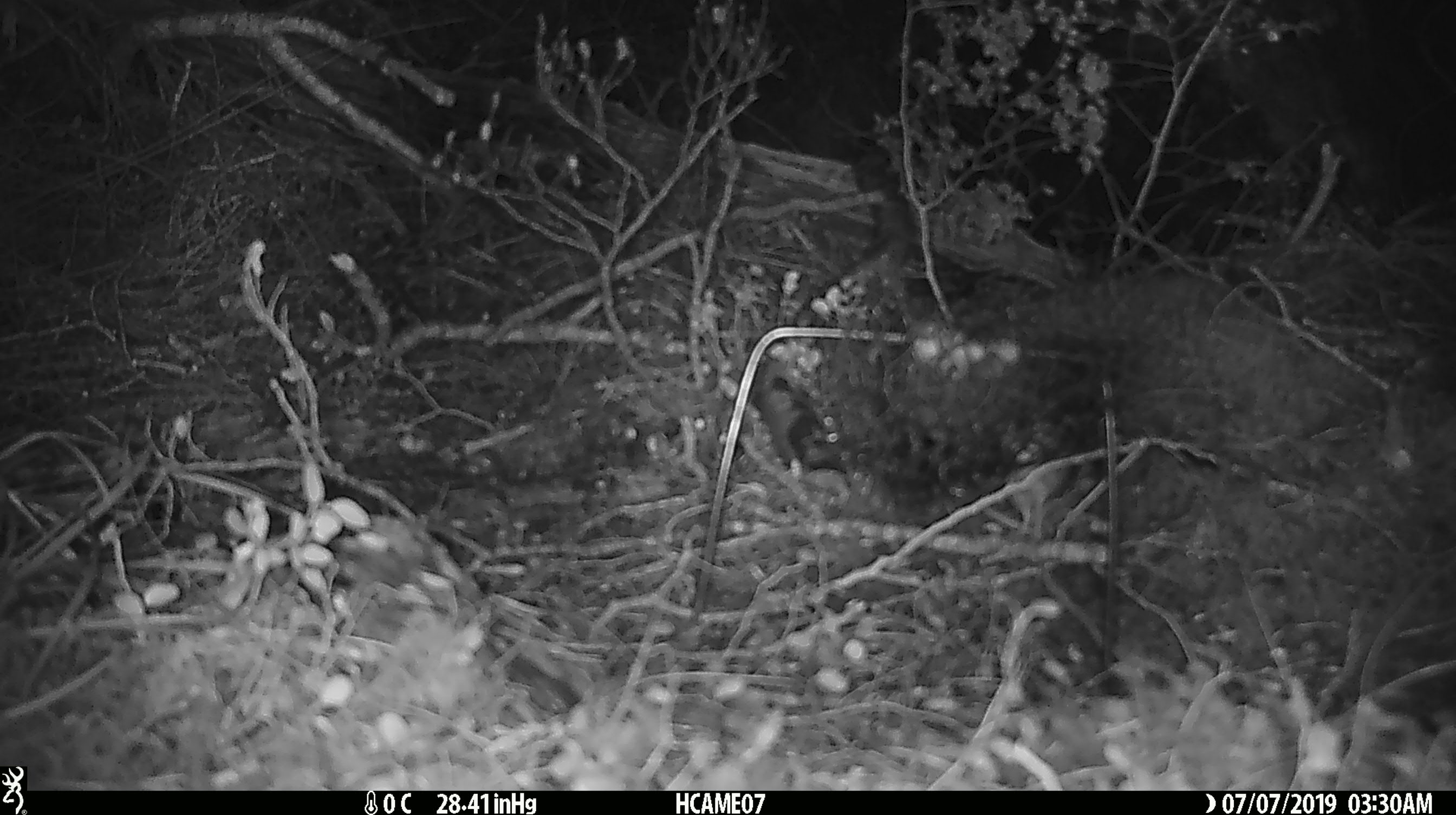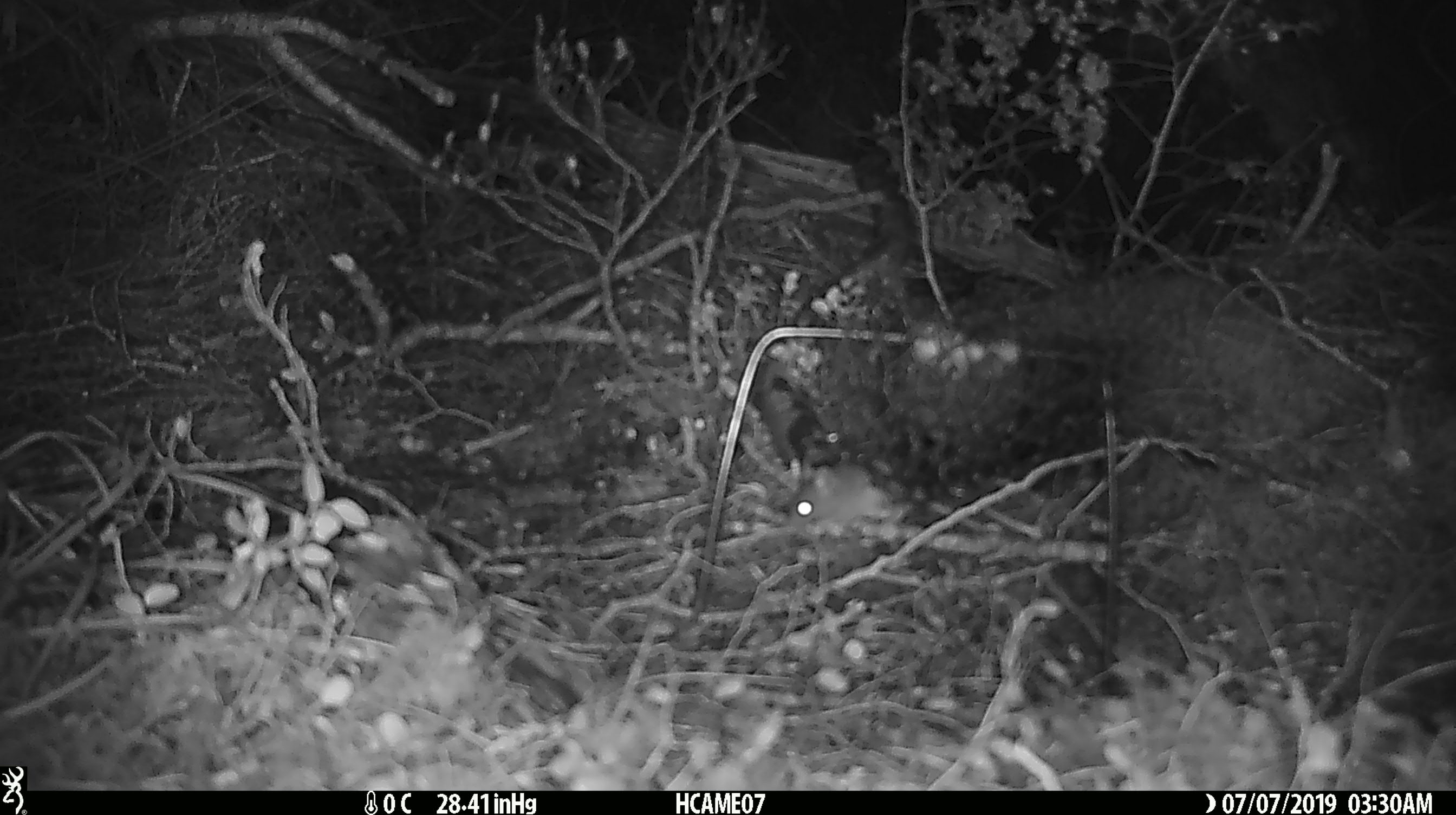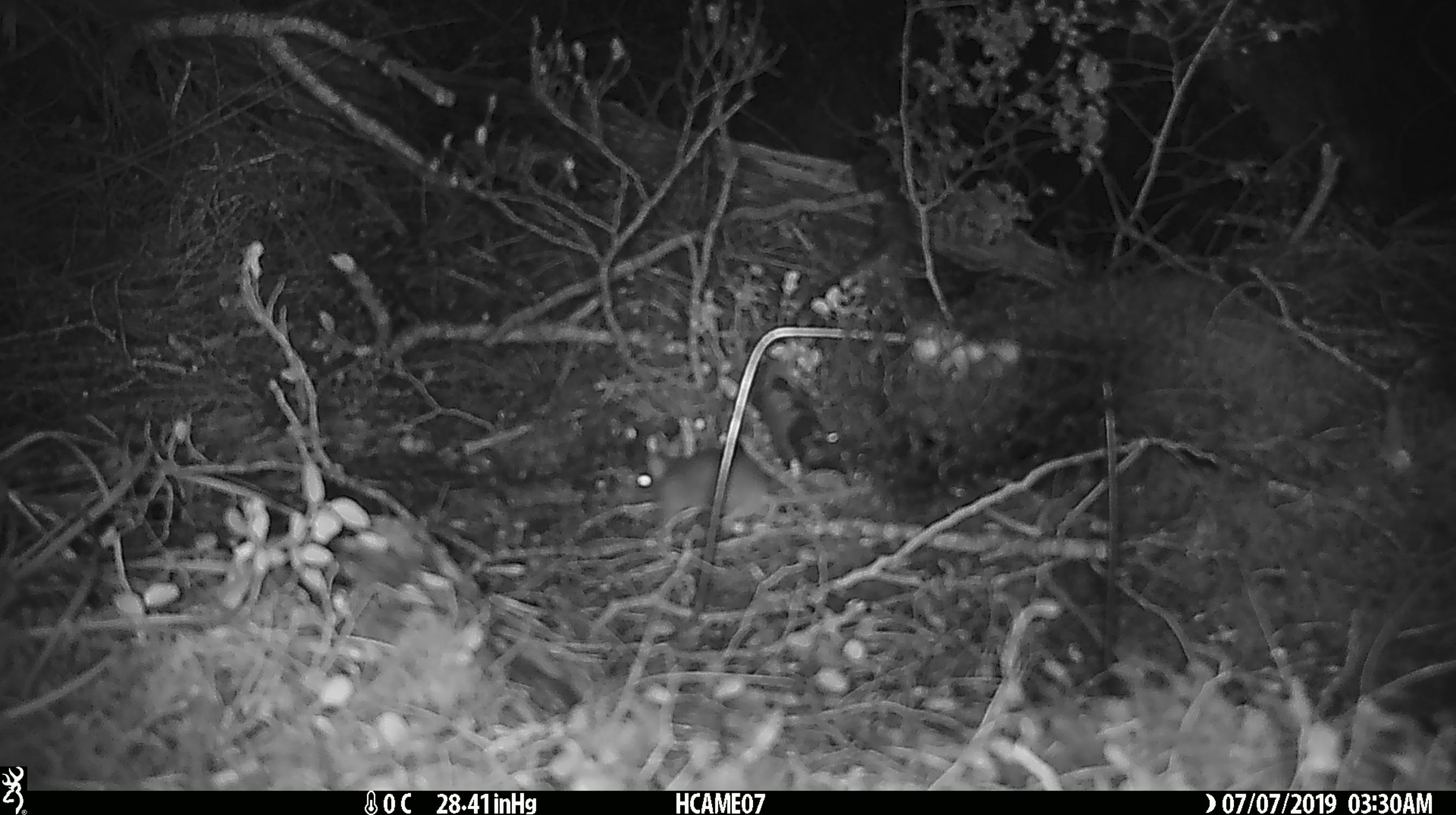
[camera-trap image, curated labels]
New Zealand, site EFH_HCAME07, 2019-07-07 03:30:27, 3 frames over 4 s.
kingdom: Animalia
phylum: Chordata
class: Mammalia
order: Rodentia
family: Muridae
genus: Mus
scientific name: Mus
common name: mouse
Mouse (Mus).